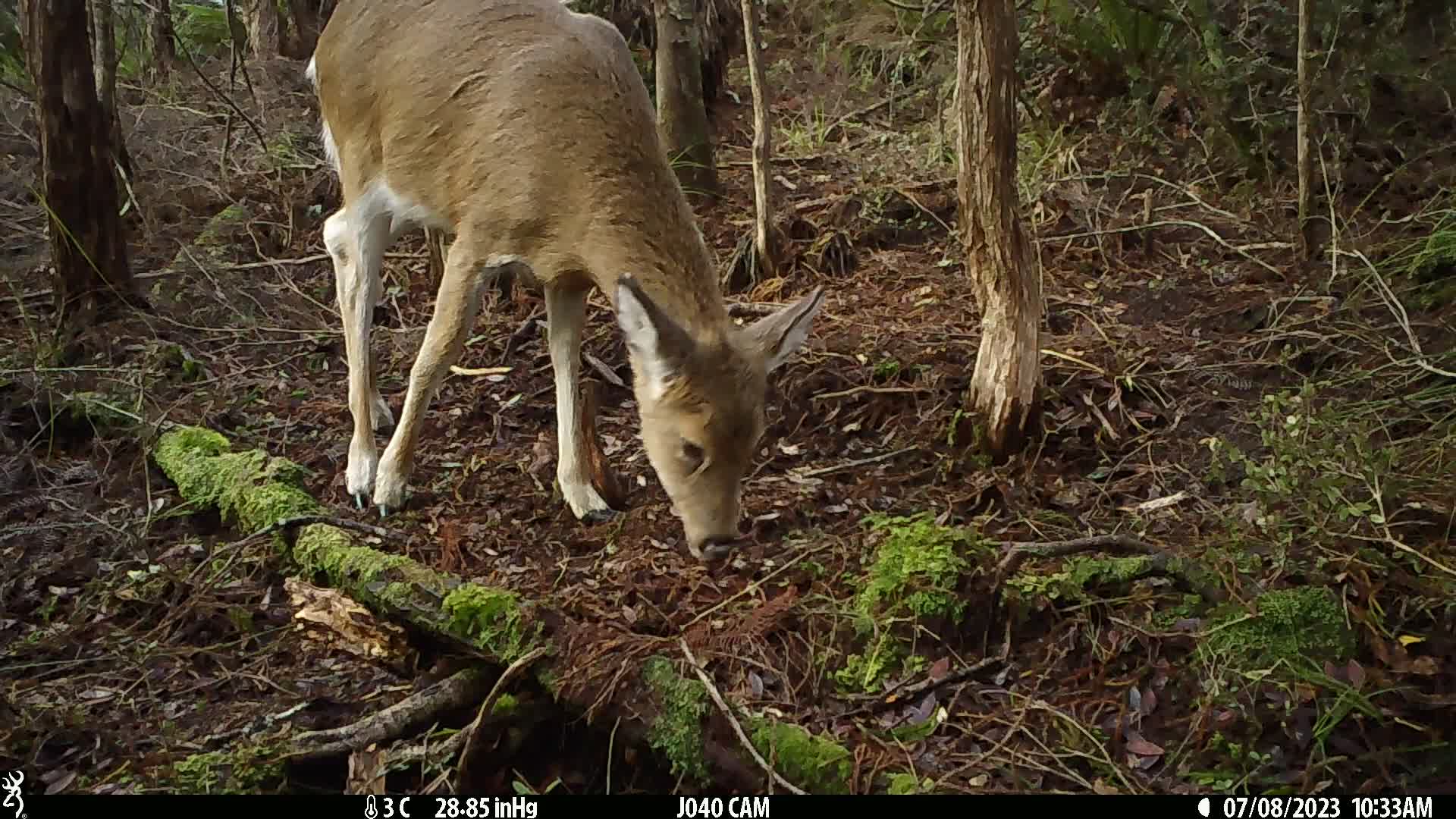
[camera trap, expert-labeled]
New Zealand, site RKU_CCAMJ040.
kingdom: Animalia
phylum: Chordata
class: Mammalia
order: Artiodactyla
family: Cervidae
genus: Odocoileus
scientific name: Odocoileus virginianus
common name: white-tailed deer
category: white tailed deer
White tailed deer (white-tailed deer) (Odocoileus virginianus).